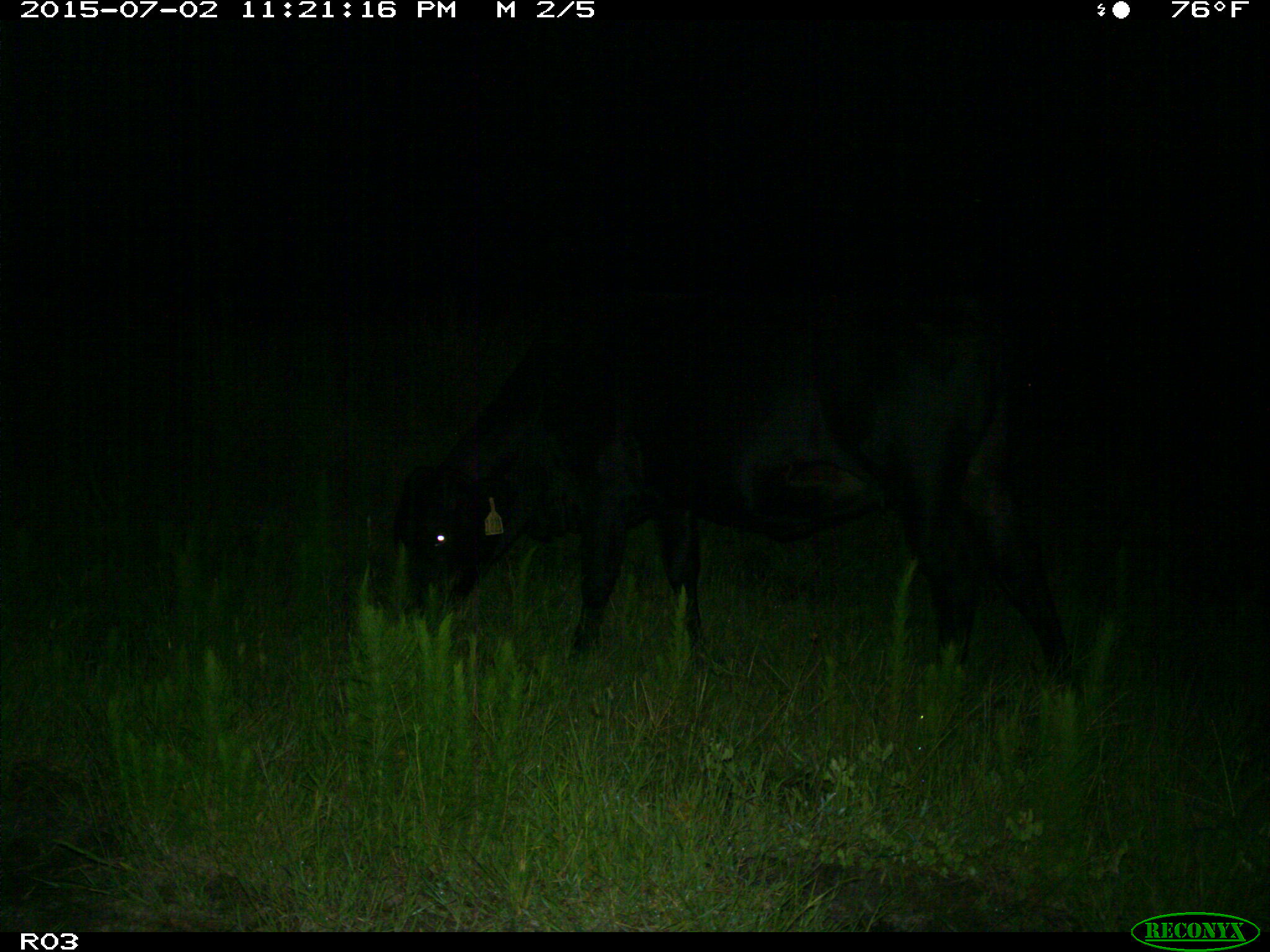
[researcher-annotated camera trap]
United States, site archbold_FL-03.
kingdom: Animalia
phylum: Chordata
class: Mammalia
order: Artiodactyla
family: Bovidae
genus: Bos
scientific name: Bos taurus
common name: domestic cow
Bos taurus (domestic cow).